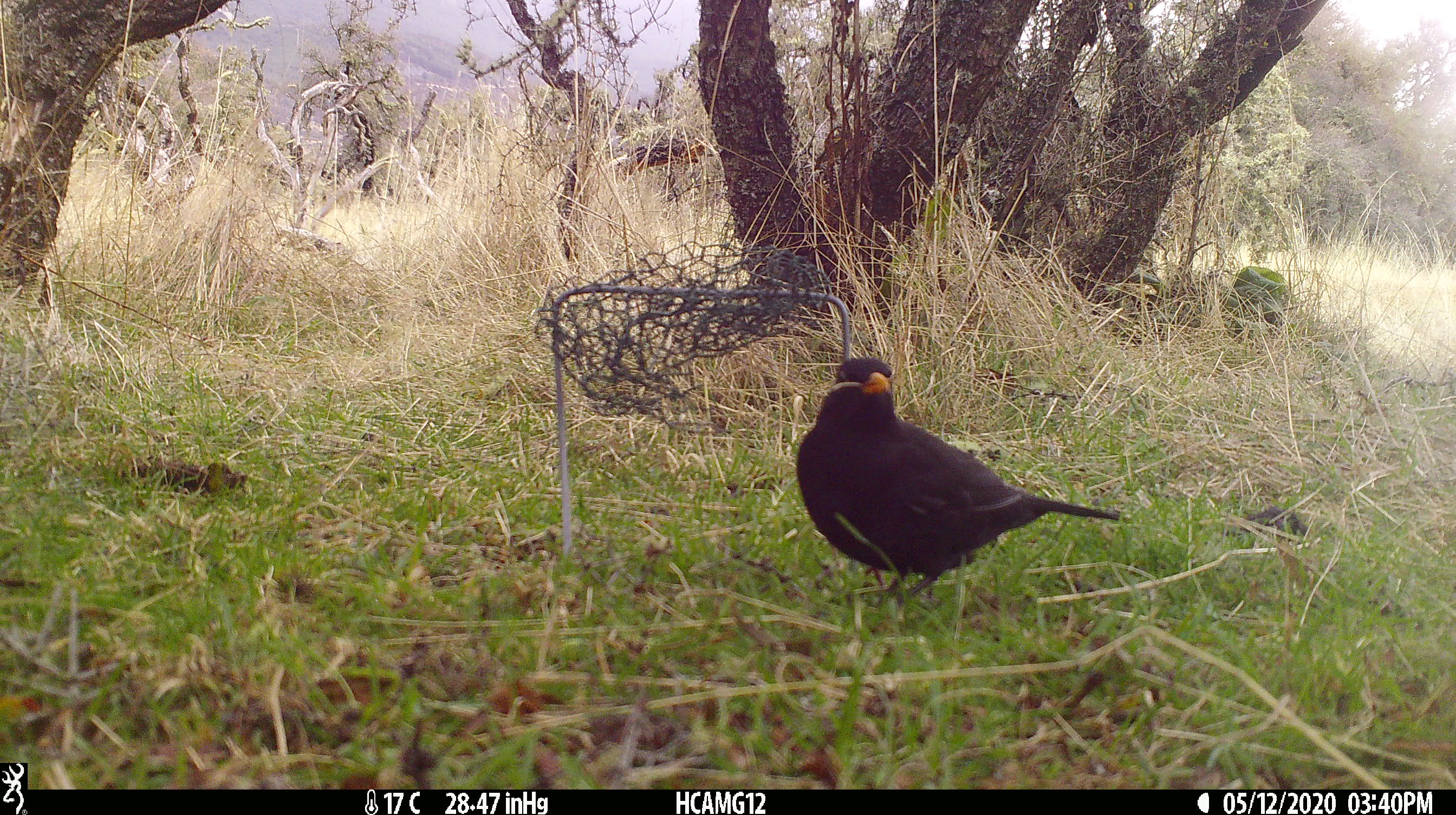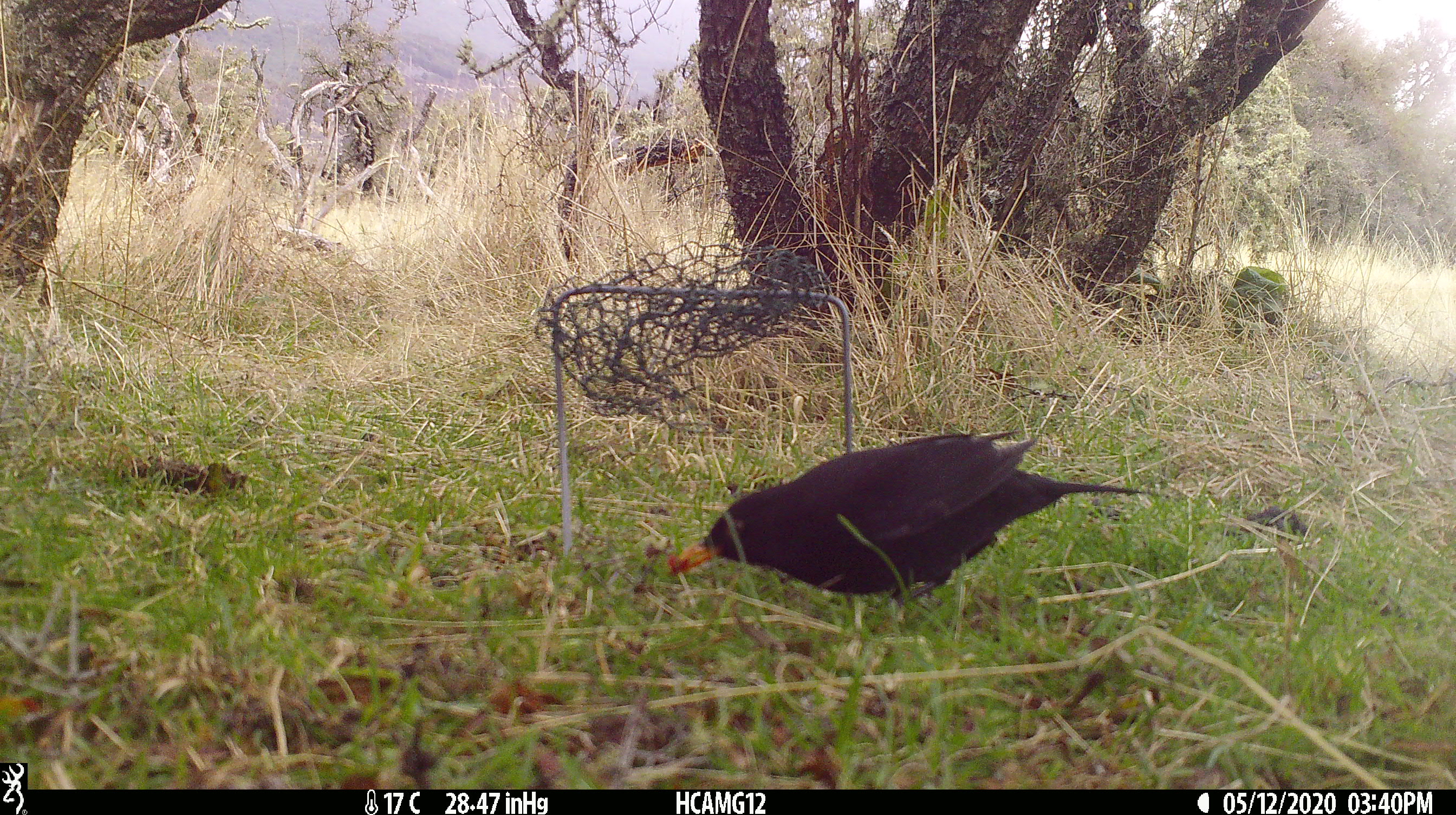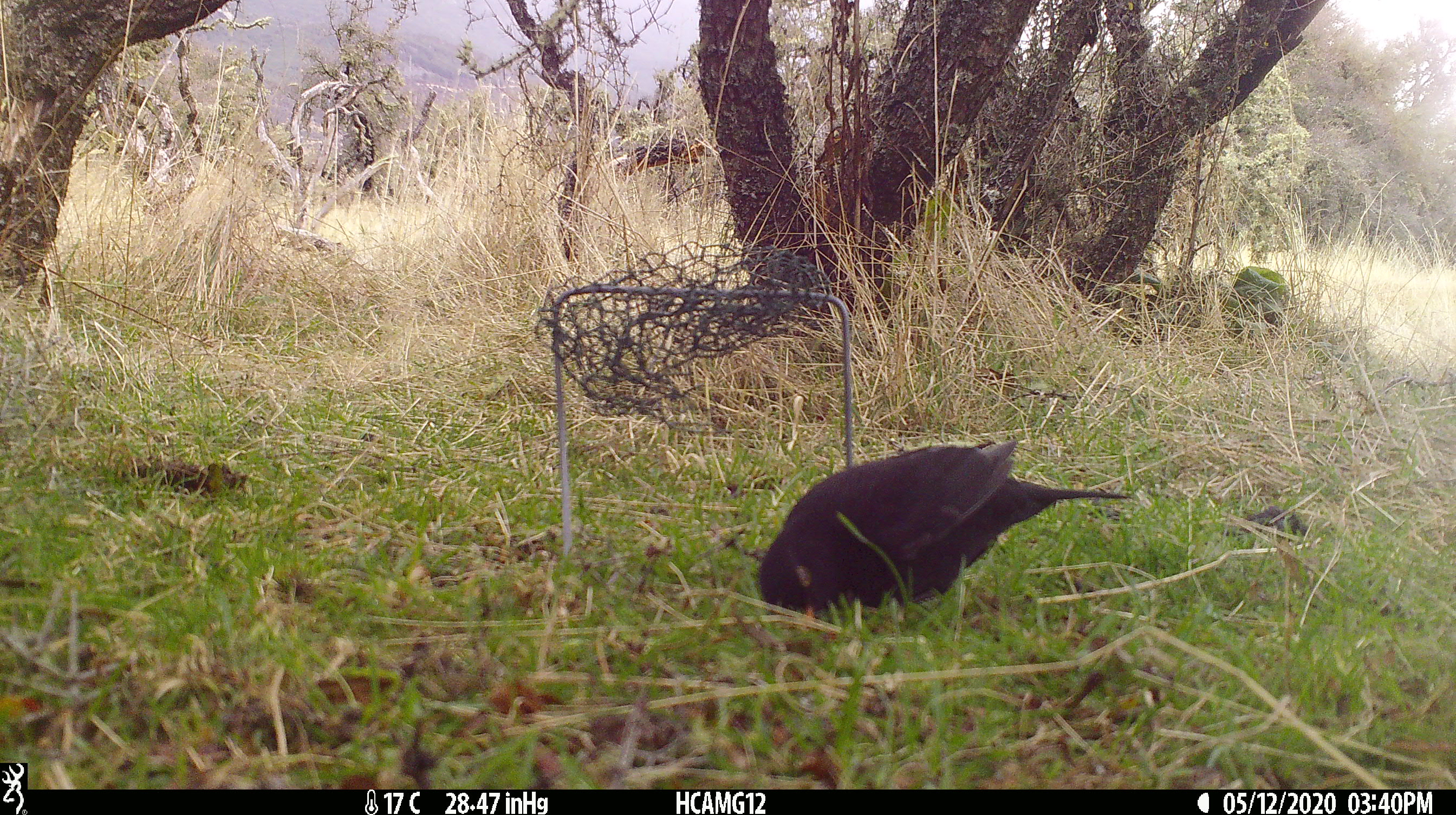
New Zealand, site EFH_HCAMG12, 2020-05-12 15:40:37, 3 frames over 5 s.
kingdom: Animalia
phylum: Chordata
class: Aves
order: Passeriformes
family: Turdidae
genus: Turdus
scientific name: Turdus merula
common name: eurasian blackbird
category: blackbird